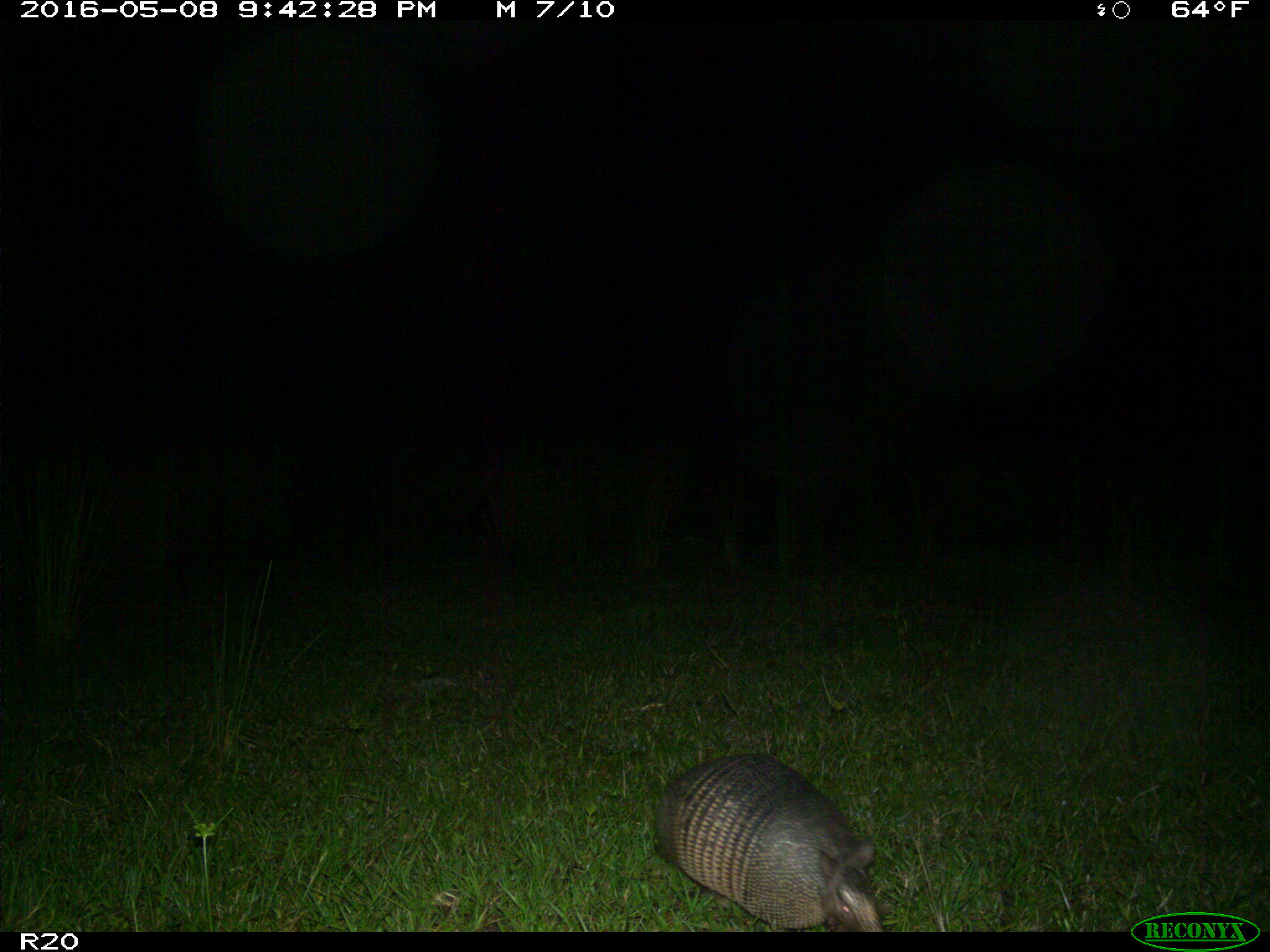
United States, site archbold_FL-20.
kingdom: Animalia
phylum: Chordata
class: Mammalia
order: Cingulata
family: Dasypodidae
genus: Dasypus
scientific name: Dasypus novemcinctus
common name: nine-banded armadillo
Dasypus novemcinctus (nine-banded armadillo).